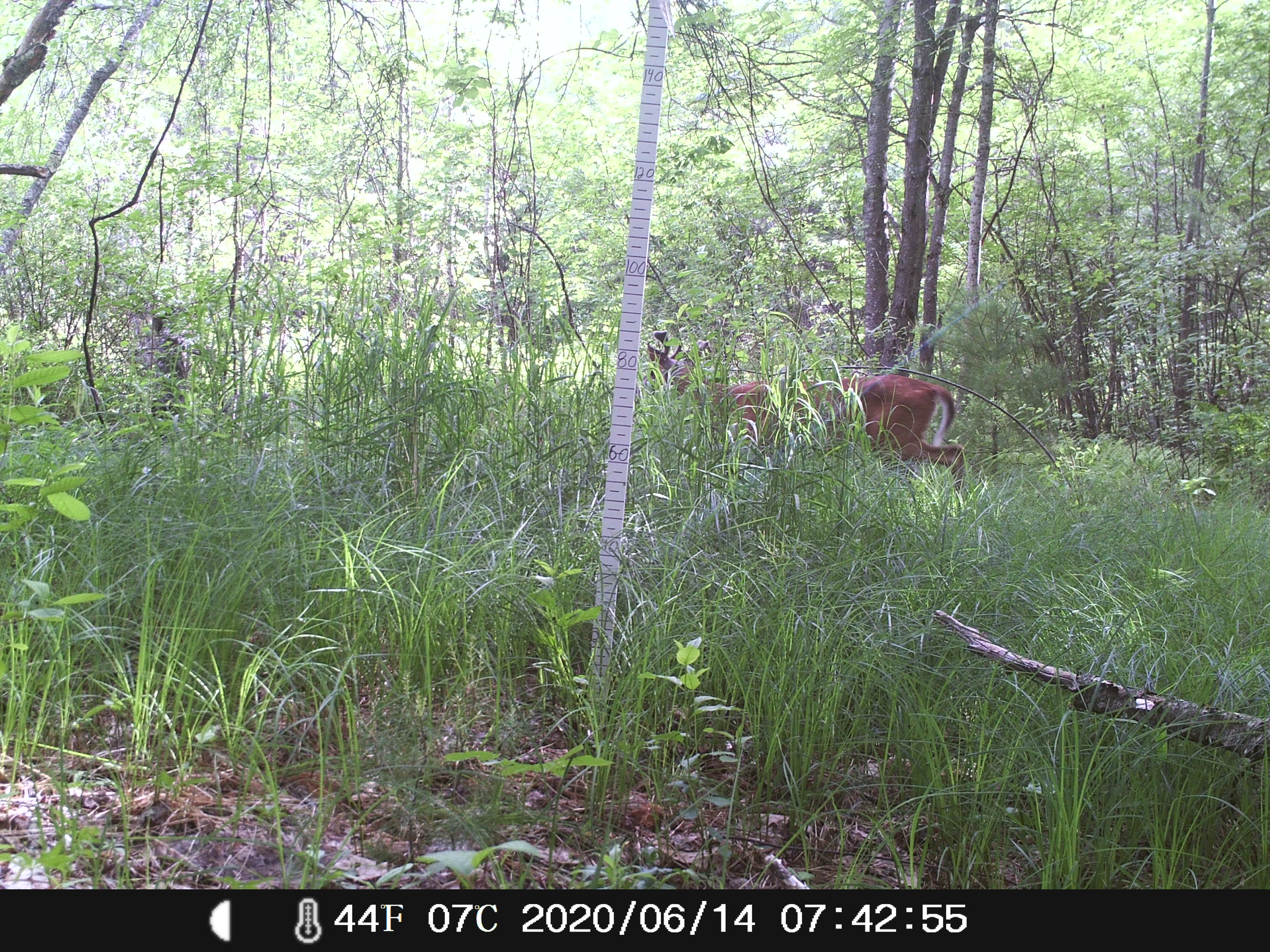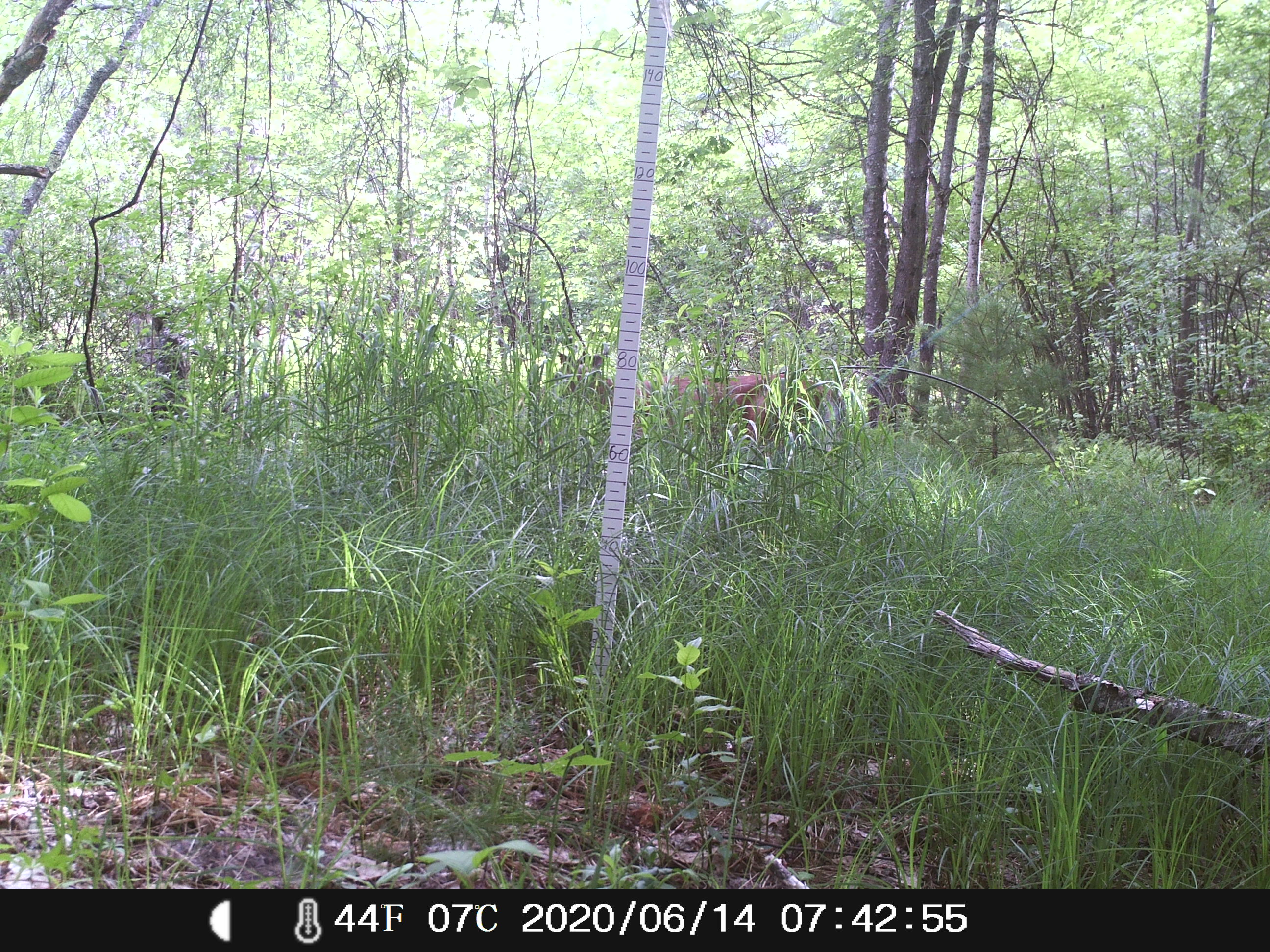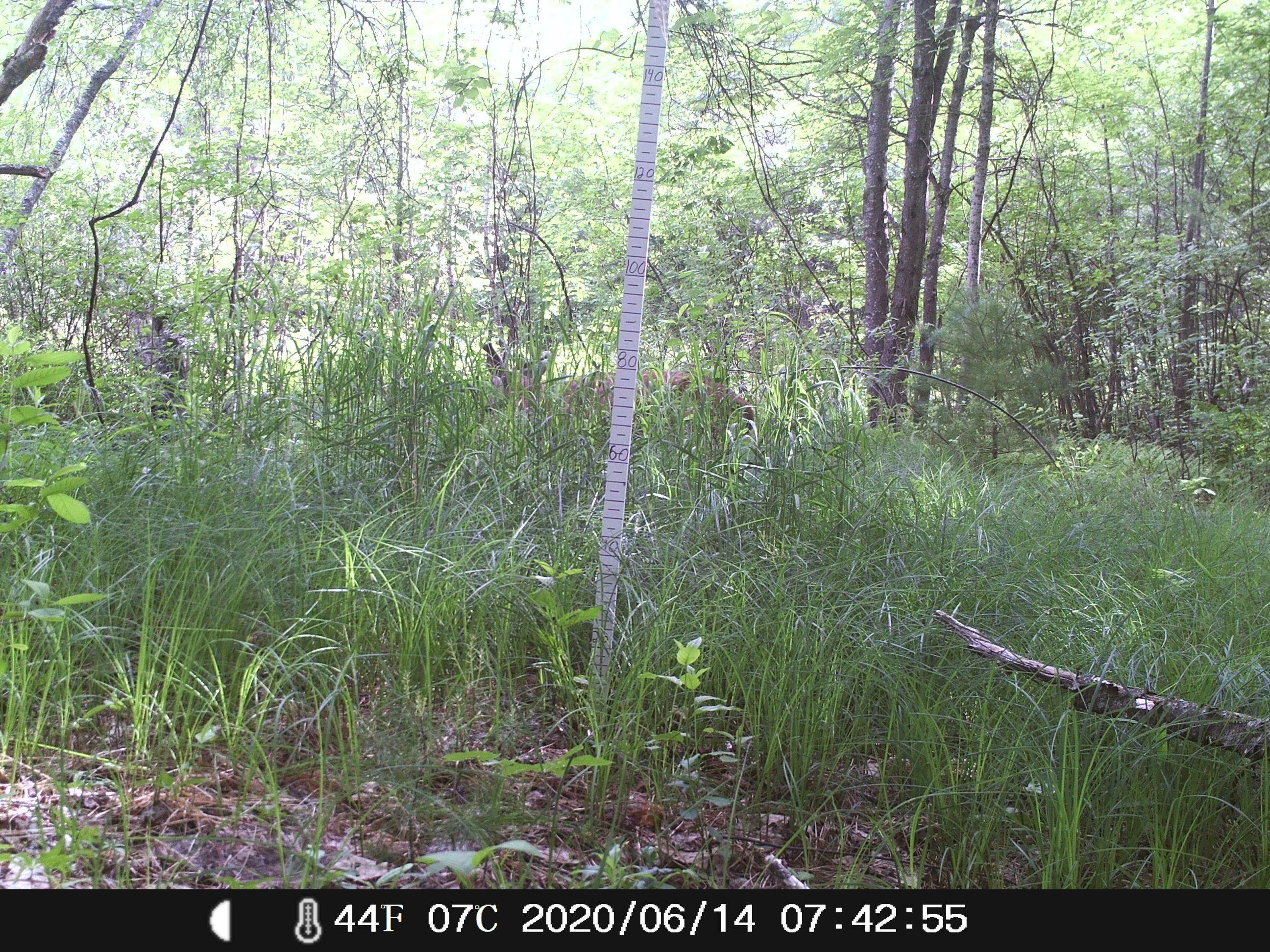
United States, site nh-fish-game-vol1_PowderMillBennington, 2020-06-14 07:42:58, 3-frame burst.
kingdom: Animalia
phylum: Chordata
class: Mammalia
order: Artiodactyla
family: Cervidae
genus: Odocoileus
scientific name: Odocoileus virginianus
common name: white-tailed deer